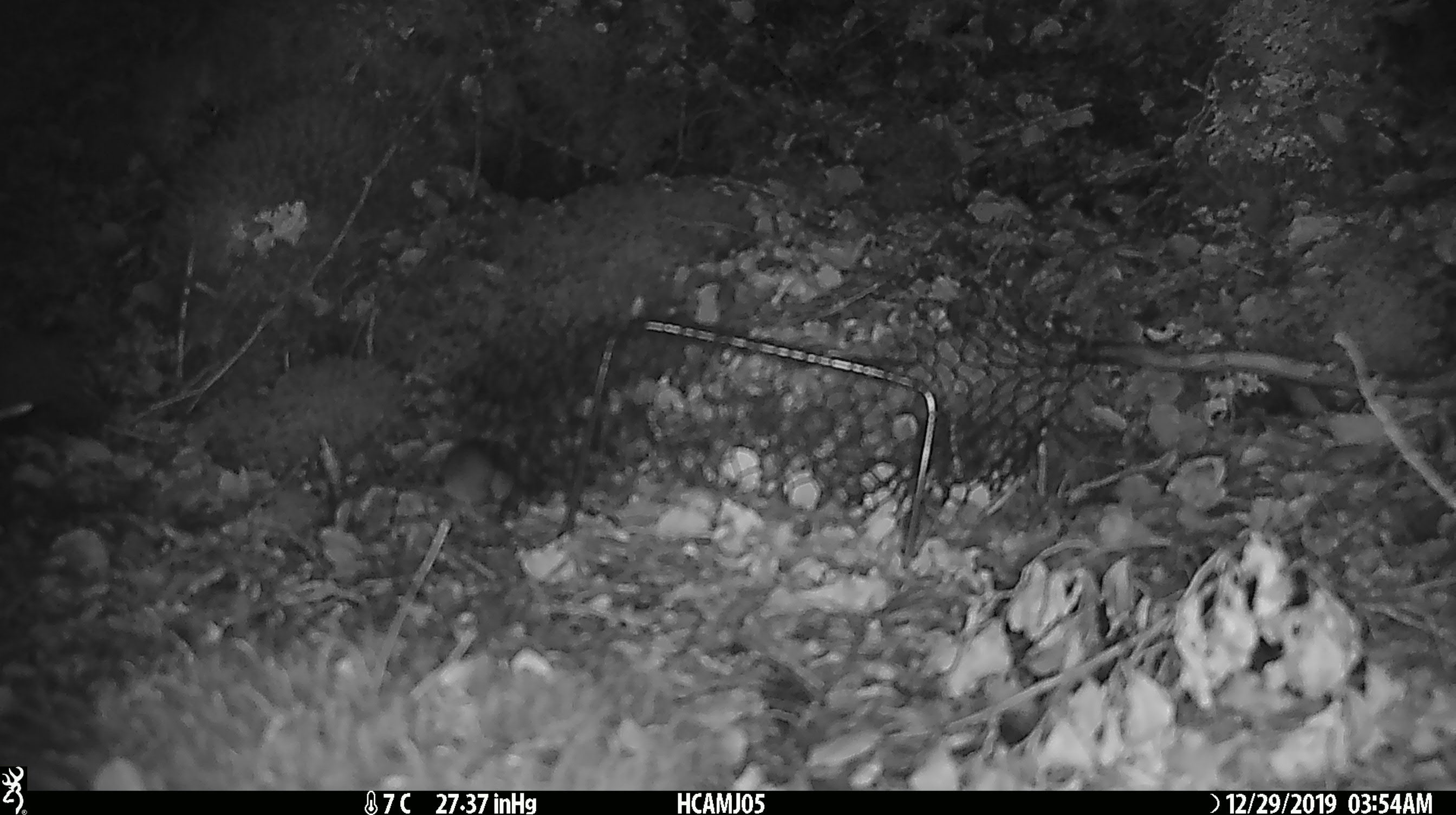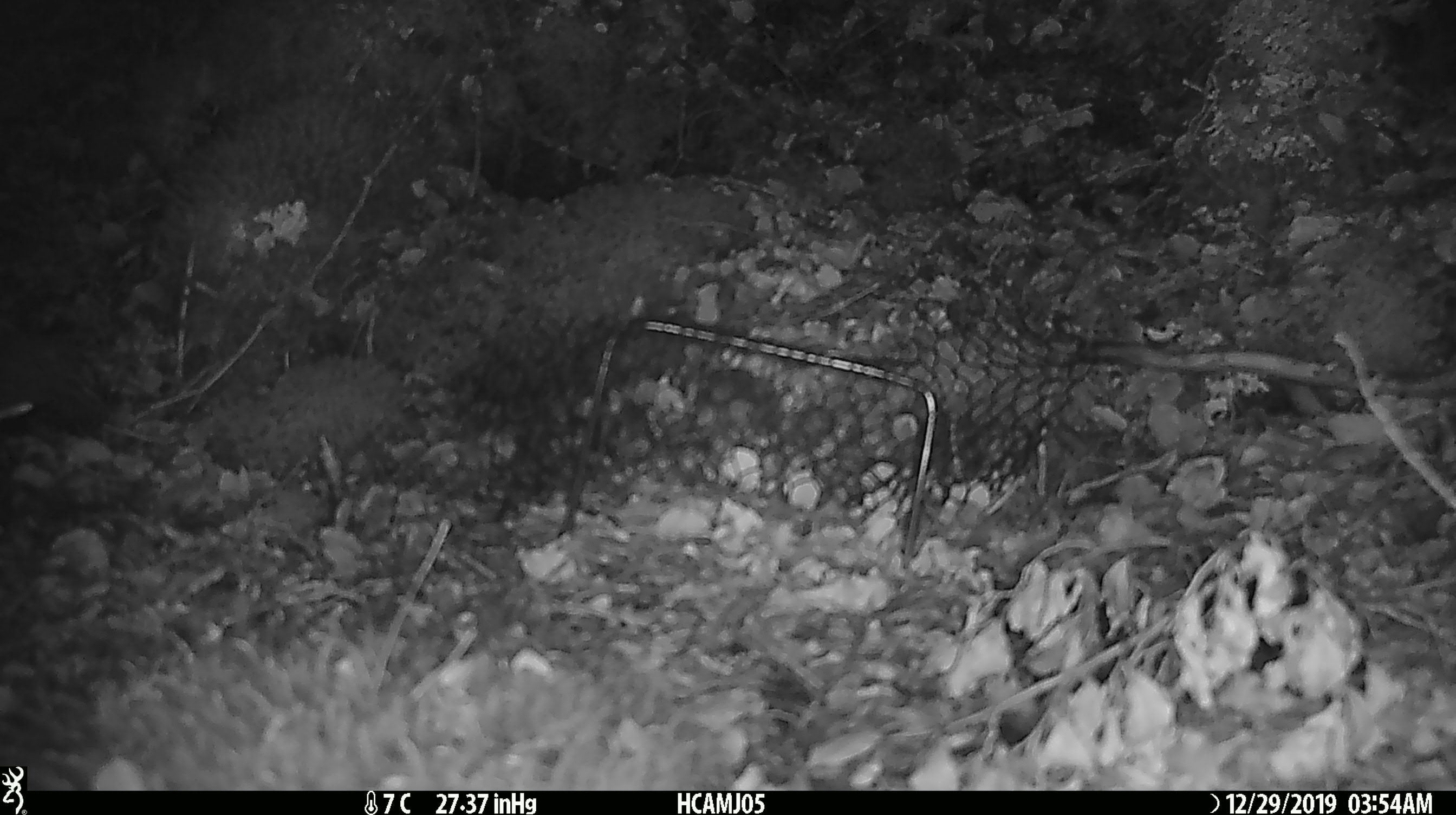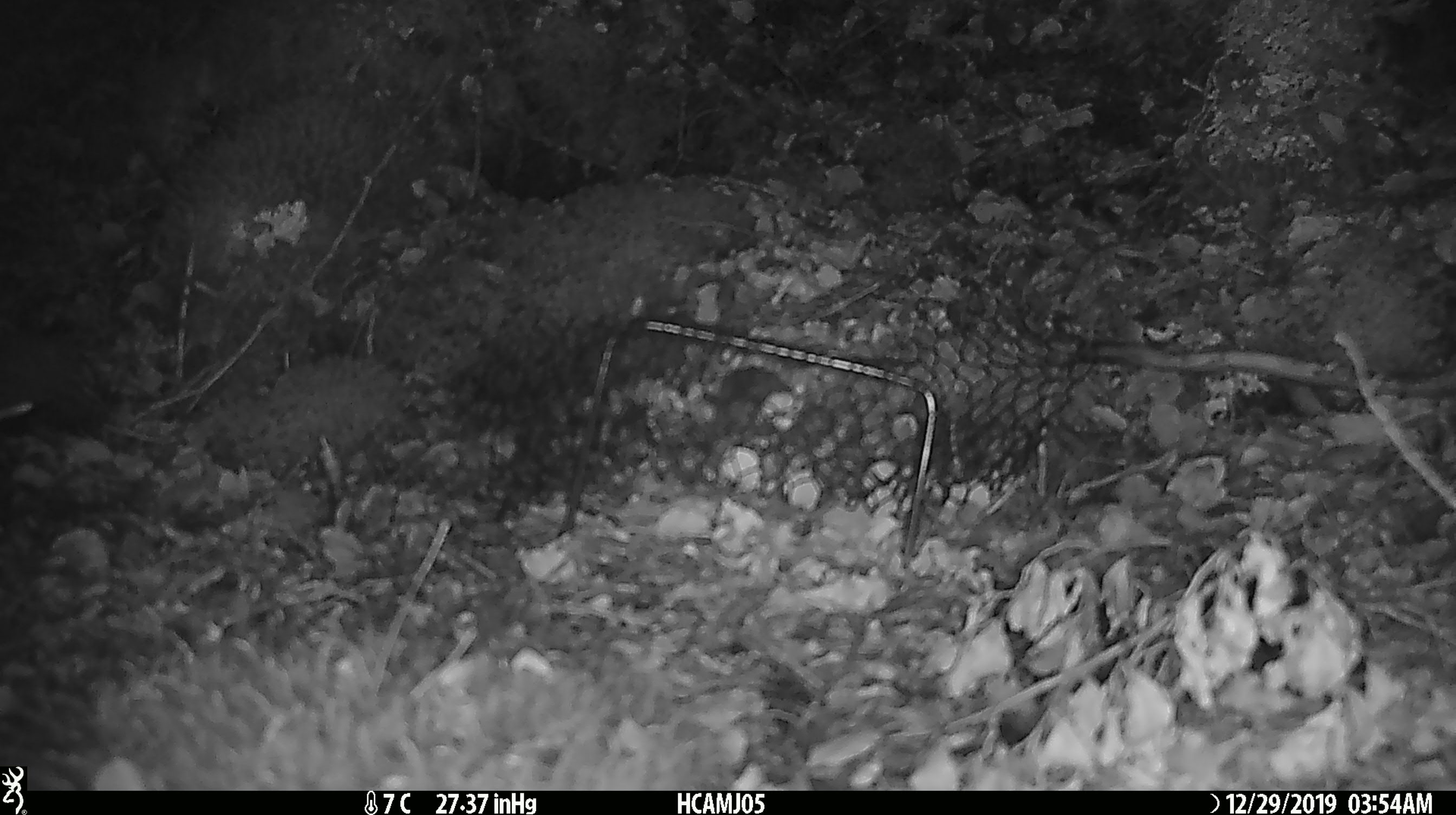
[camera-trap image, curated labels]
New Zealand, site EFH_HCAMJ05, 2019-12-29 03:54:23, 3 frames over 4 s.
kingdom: Animalia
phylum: Chordata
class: Mammalia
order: Rodentia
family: Muridae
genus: Mus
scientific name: Mus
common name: mouse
Mouse (Mus).